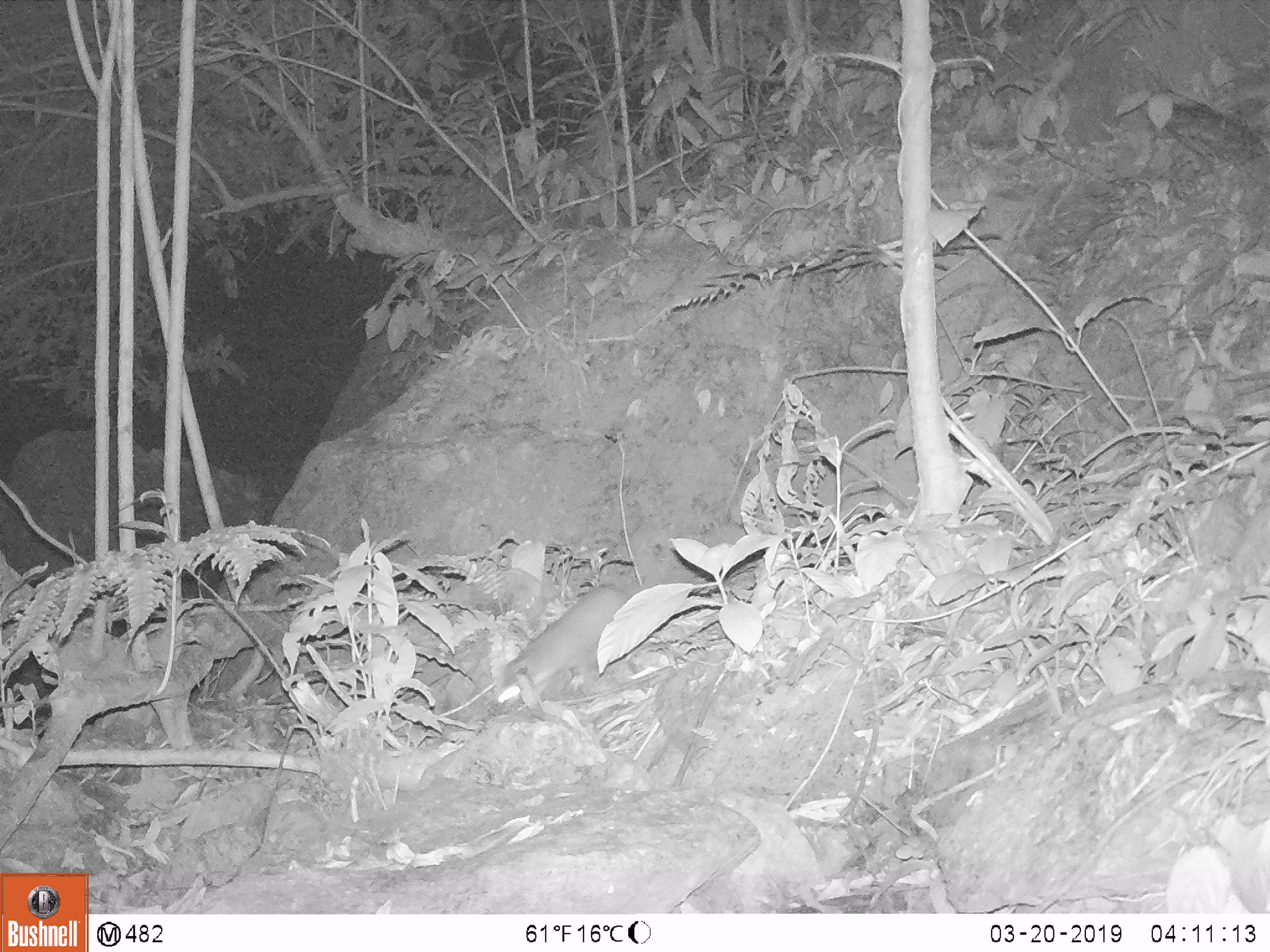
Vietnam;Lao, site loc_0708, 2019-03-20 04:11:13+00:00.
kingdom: Animalia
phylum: Chordata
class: Mammalia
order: Carnivora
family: Mustelidae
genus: Melogale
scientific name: Melogale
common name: ferret badger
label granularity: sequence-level